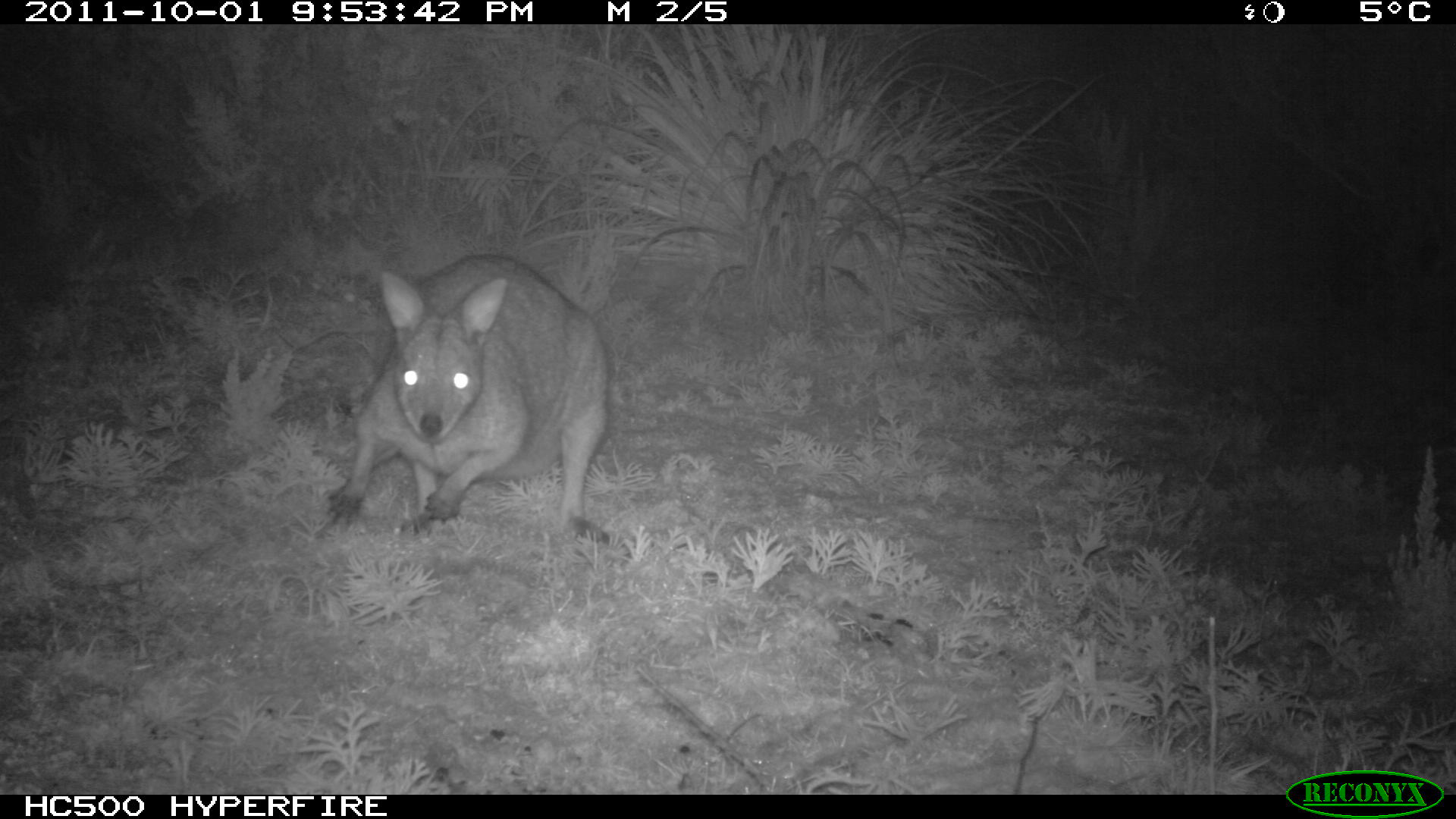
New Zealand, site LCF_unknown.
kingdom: Animalia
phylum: Chordata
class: Mammalia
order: Diprotodontia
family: Macropodidae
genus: Notamacropus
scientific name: Notamacropus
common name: wallaby